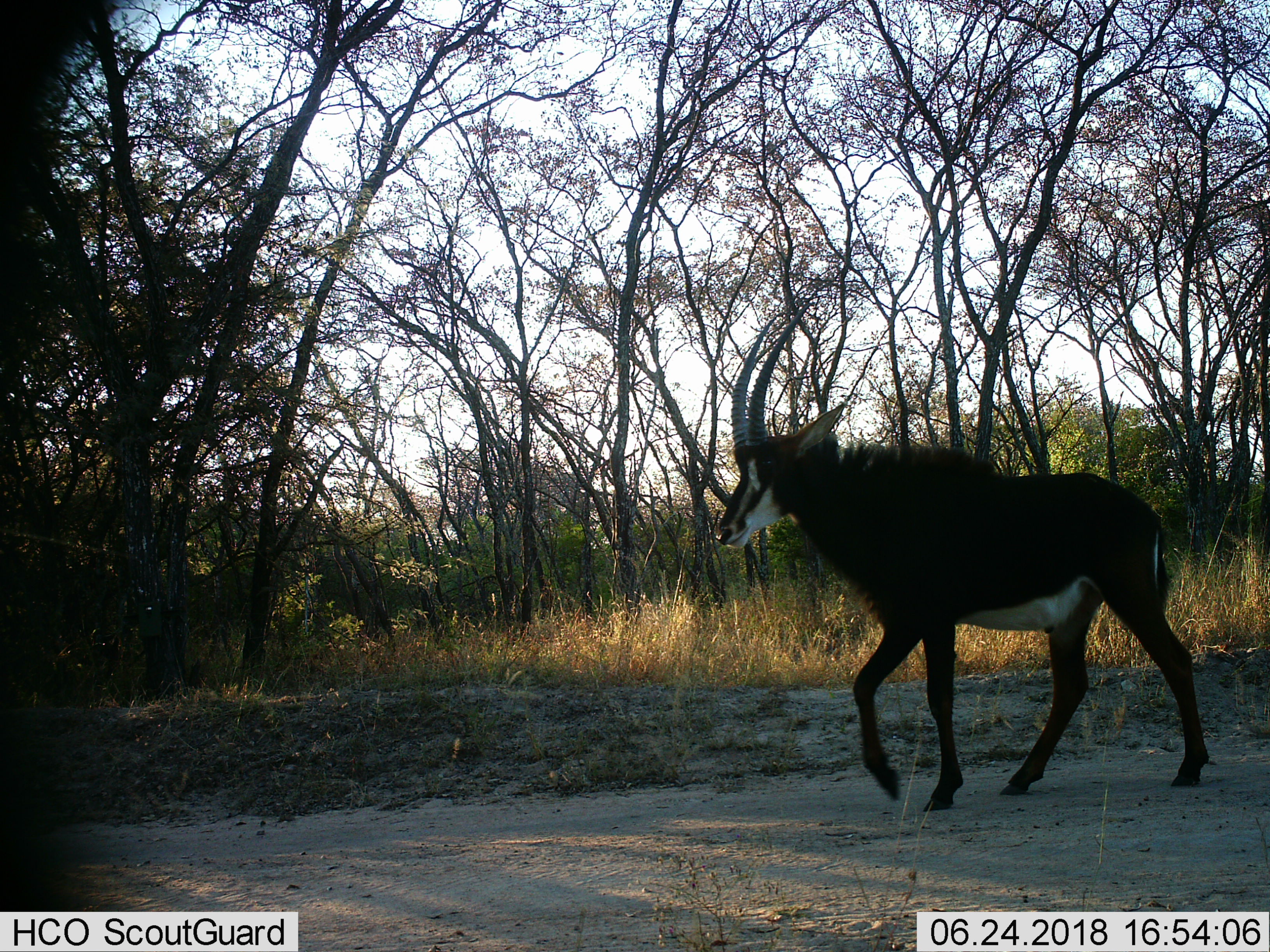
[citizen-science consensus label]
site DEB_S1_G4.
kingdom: Animalia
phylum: Chordata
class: Mammalia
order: Artiodactyla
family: Bovidae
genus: Hippotragus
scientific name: Hippotragus niger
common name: sable antelope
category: sable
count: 1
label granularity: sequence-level